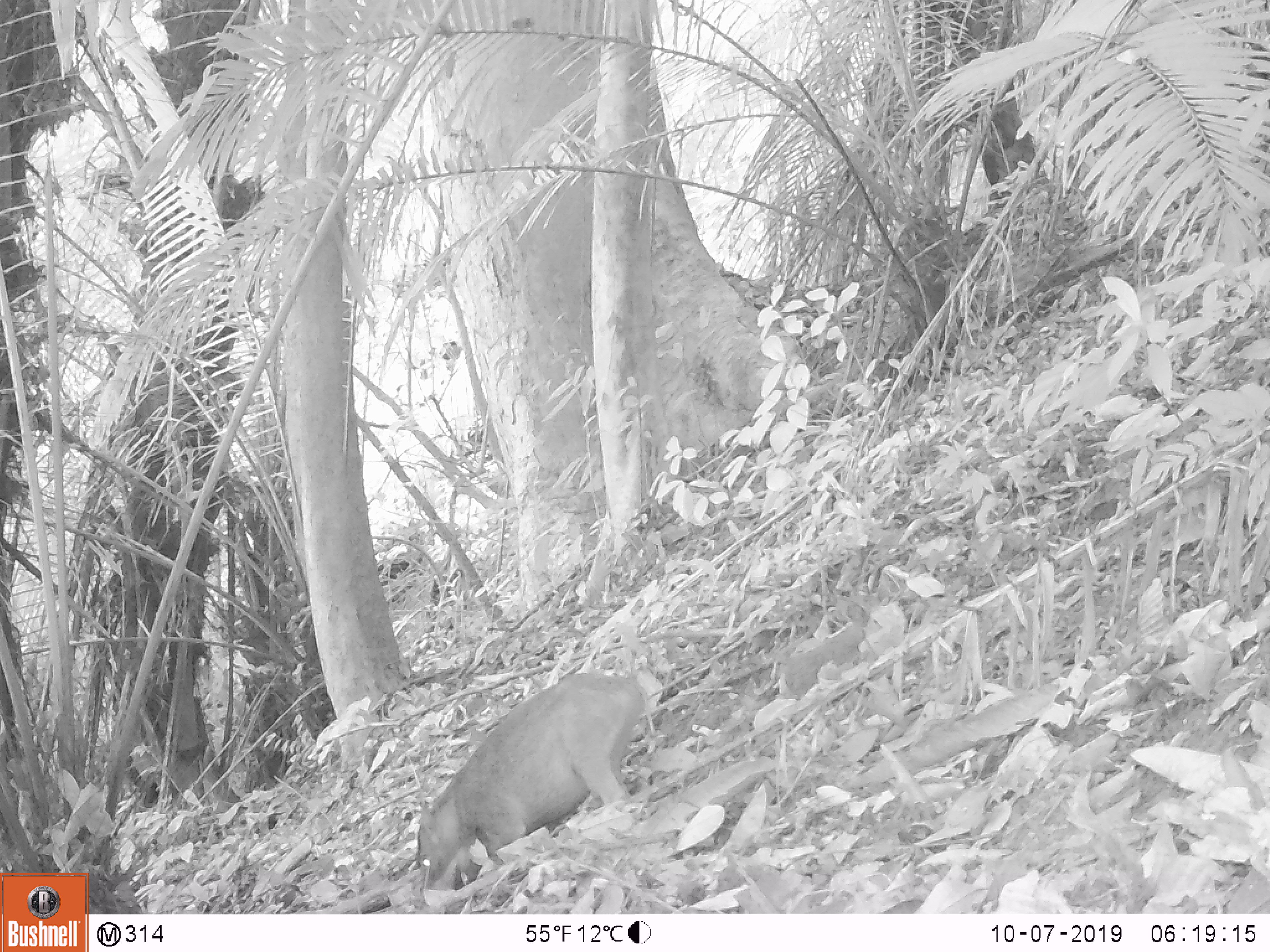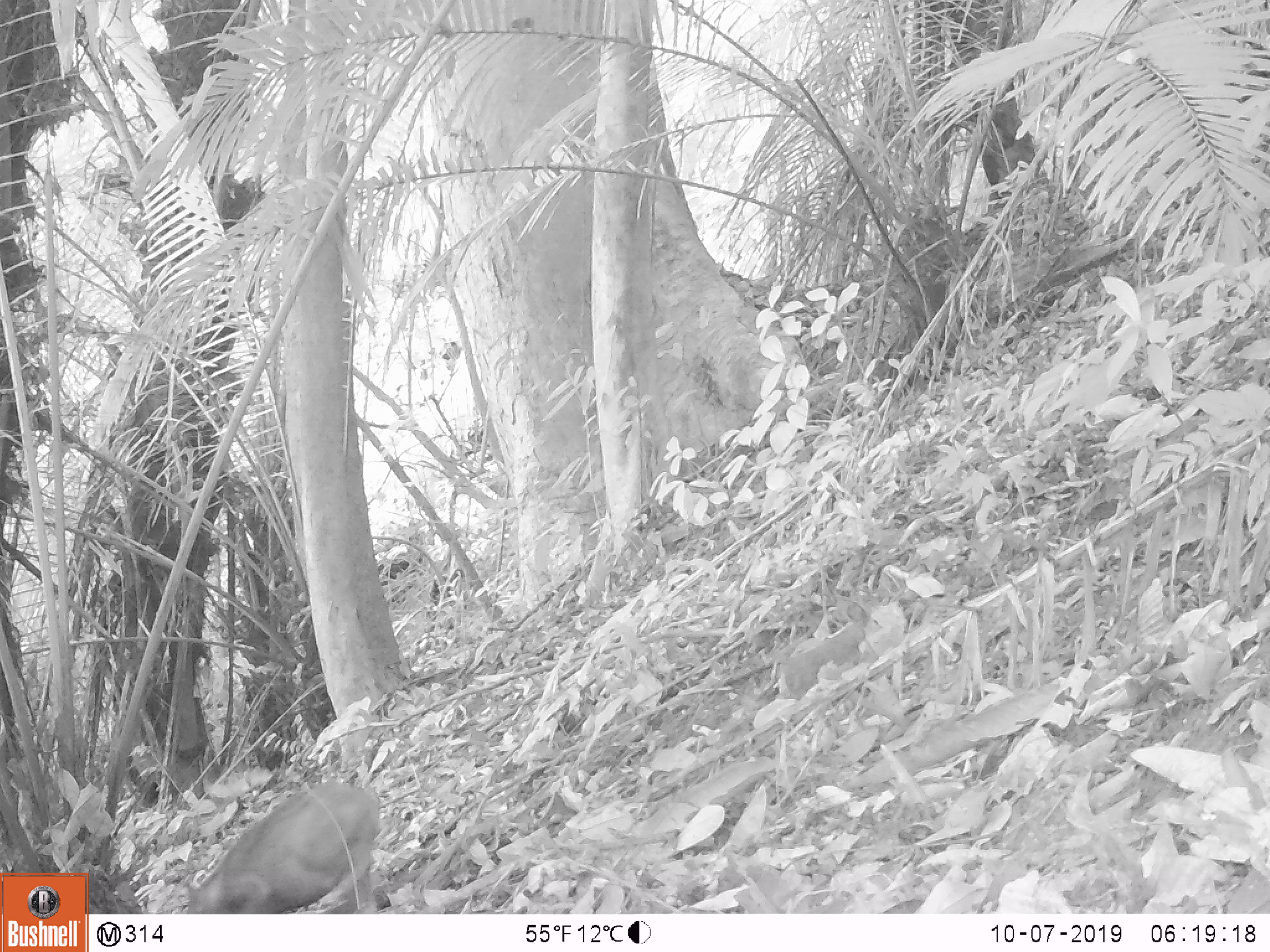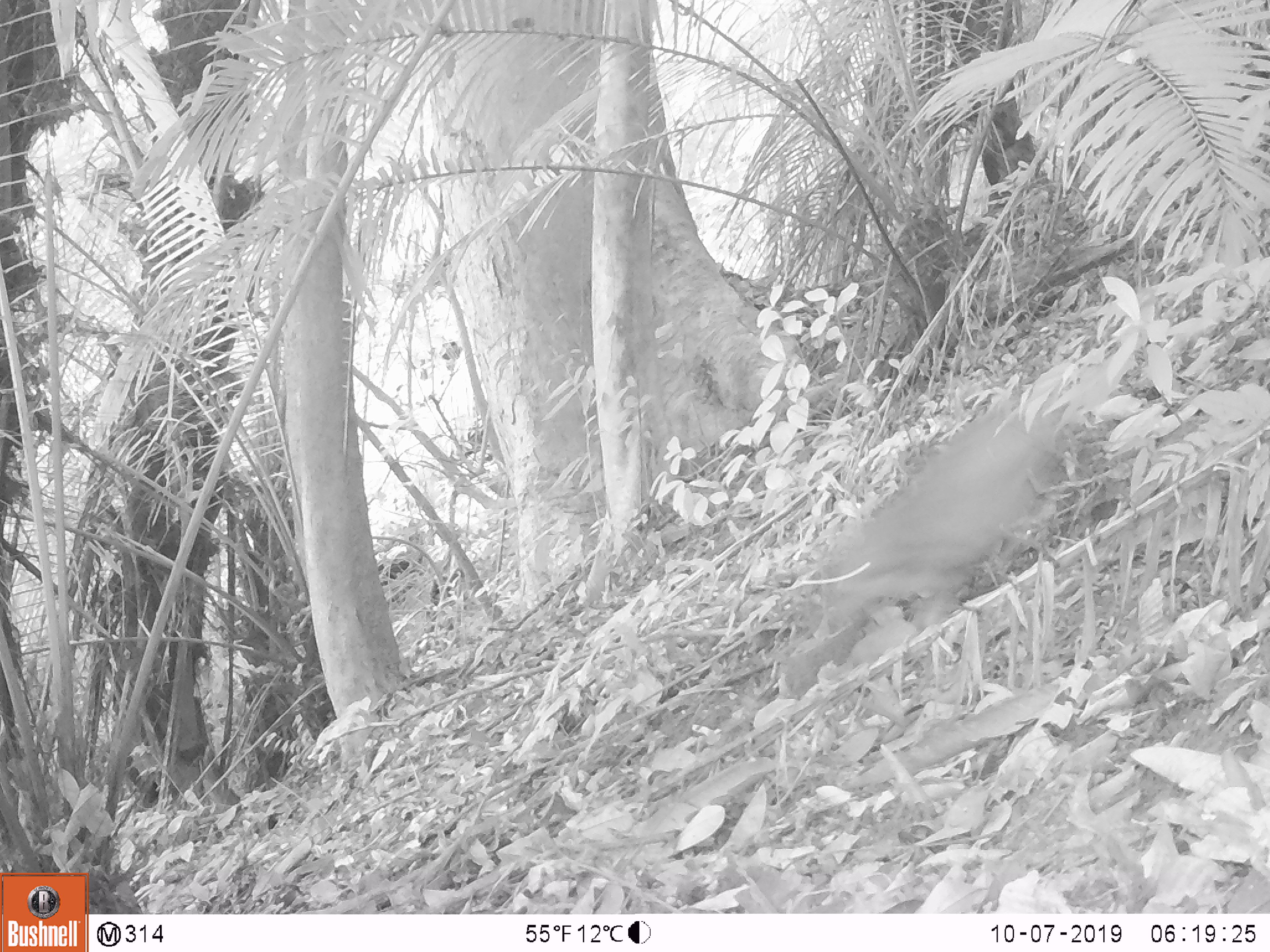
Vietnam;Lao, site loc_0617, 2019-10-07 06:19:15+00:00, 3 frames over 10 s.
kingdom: Animalia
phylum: Chordata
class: Mammalia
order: Artiodactyla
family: Suidae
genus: Sus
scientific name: Sus scrofa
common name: eurasian wild pig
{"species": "eurasian wild pig (Sus scrofa)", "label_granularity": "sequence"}